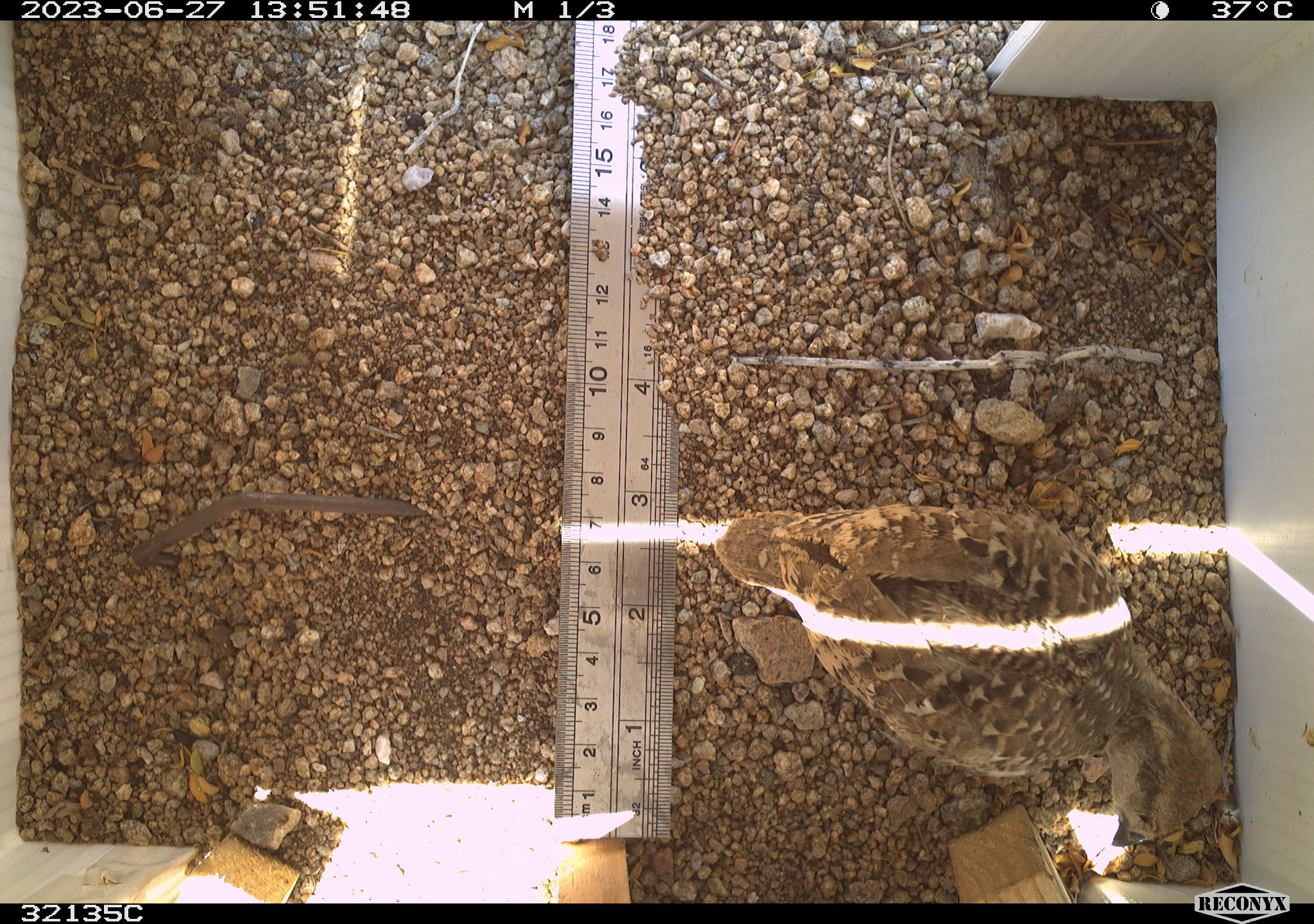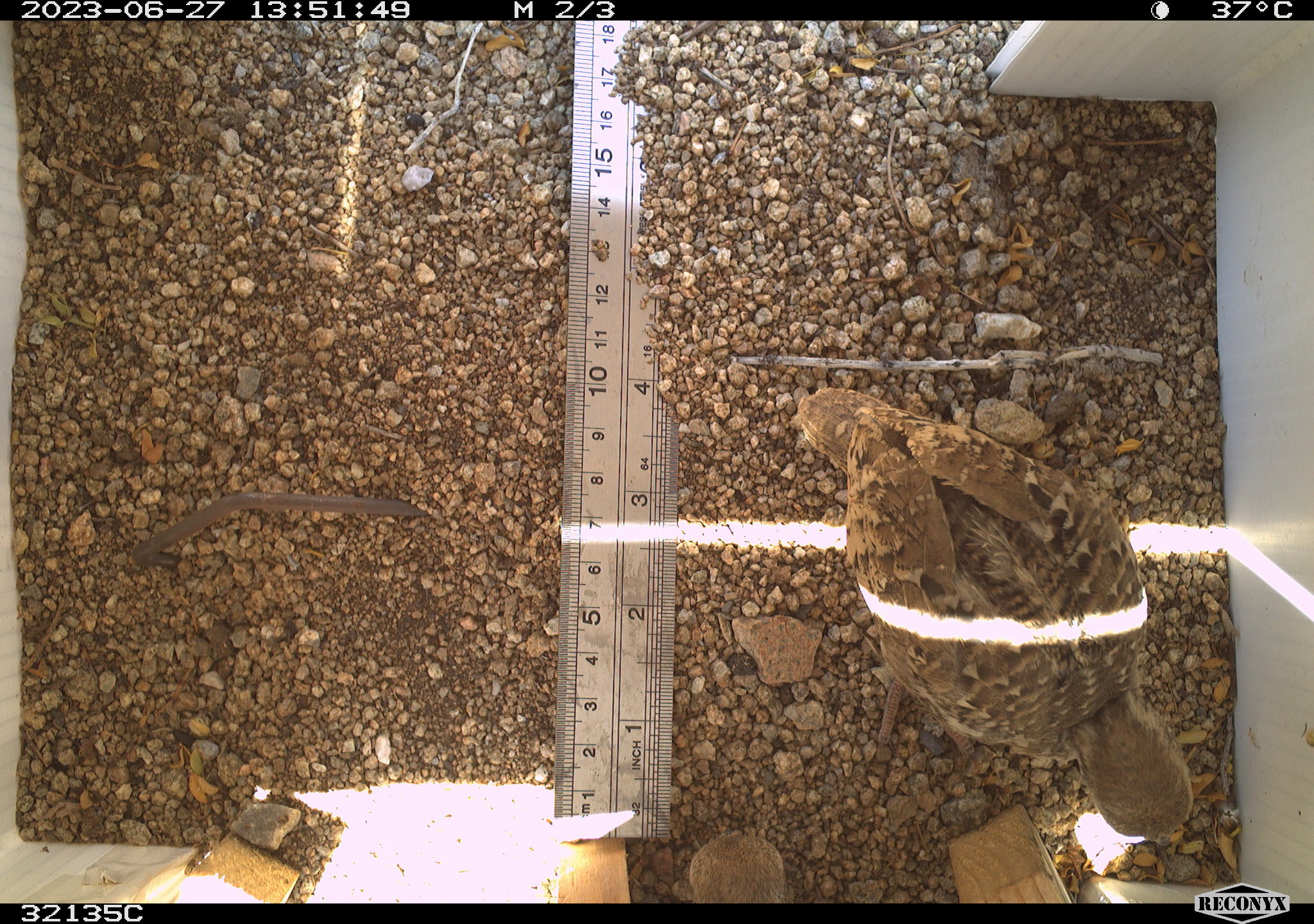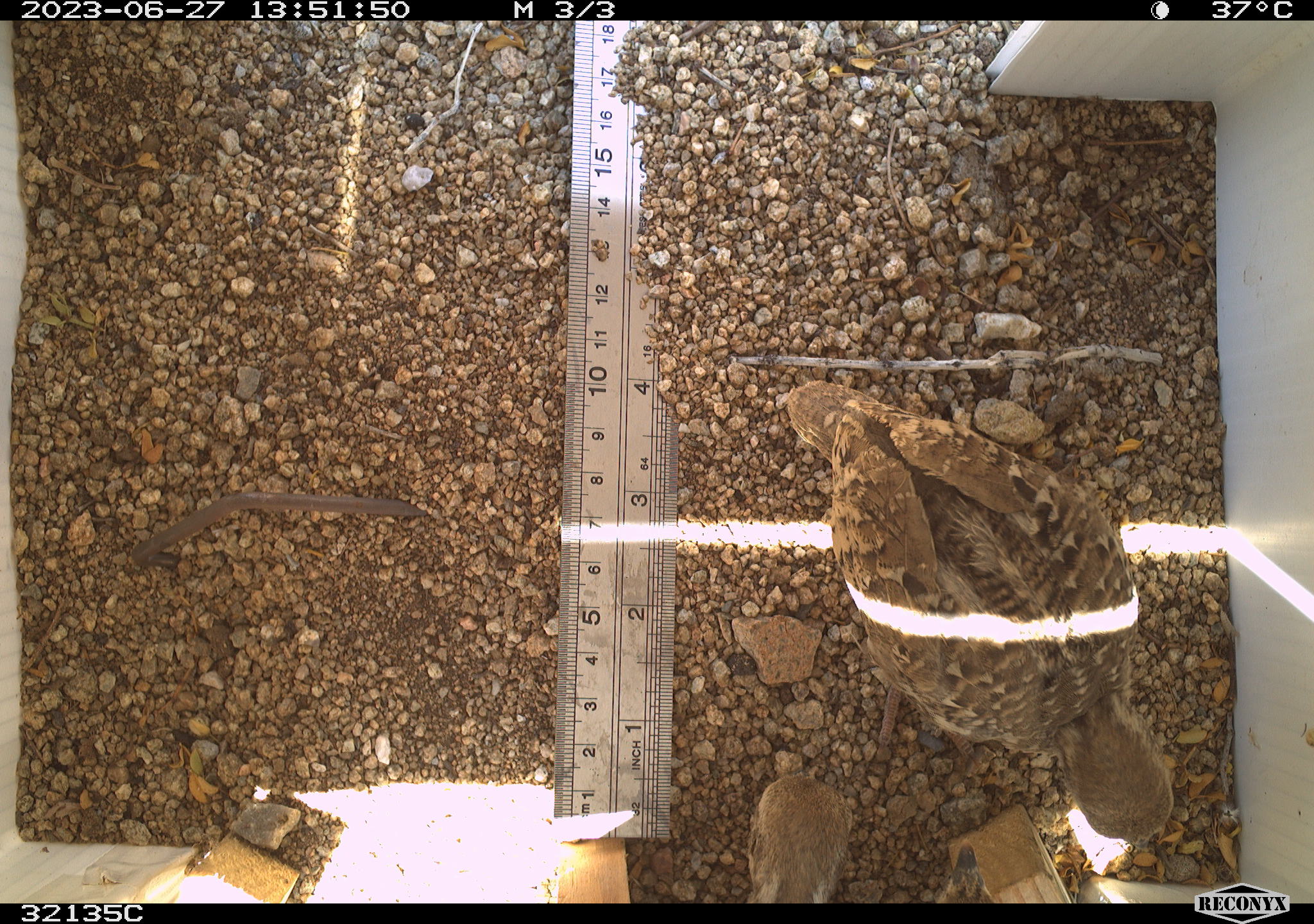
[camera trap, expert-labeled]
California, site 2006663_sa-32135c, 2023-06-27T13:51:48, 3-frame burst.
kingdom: Animalia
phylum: Chordata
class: Aves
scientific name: Aves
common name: bird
Bird (Aves).